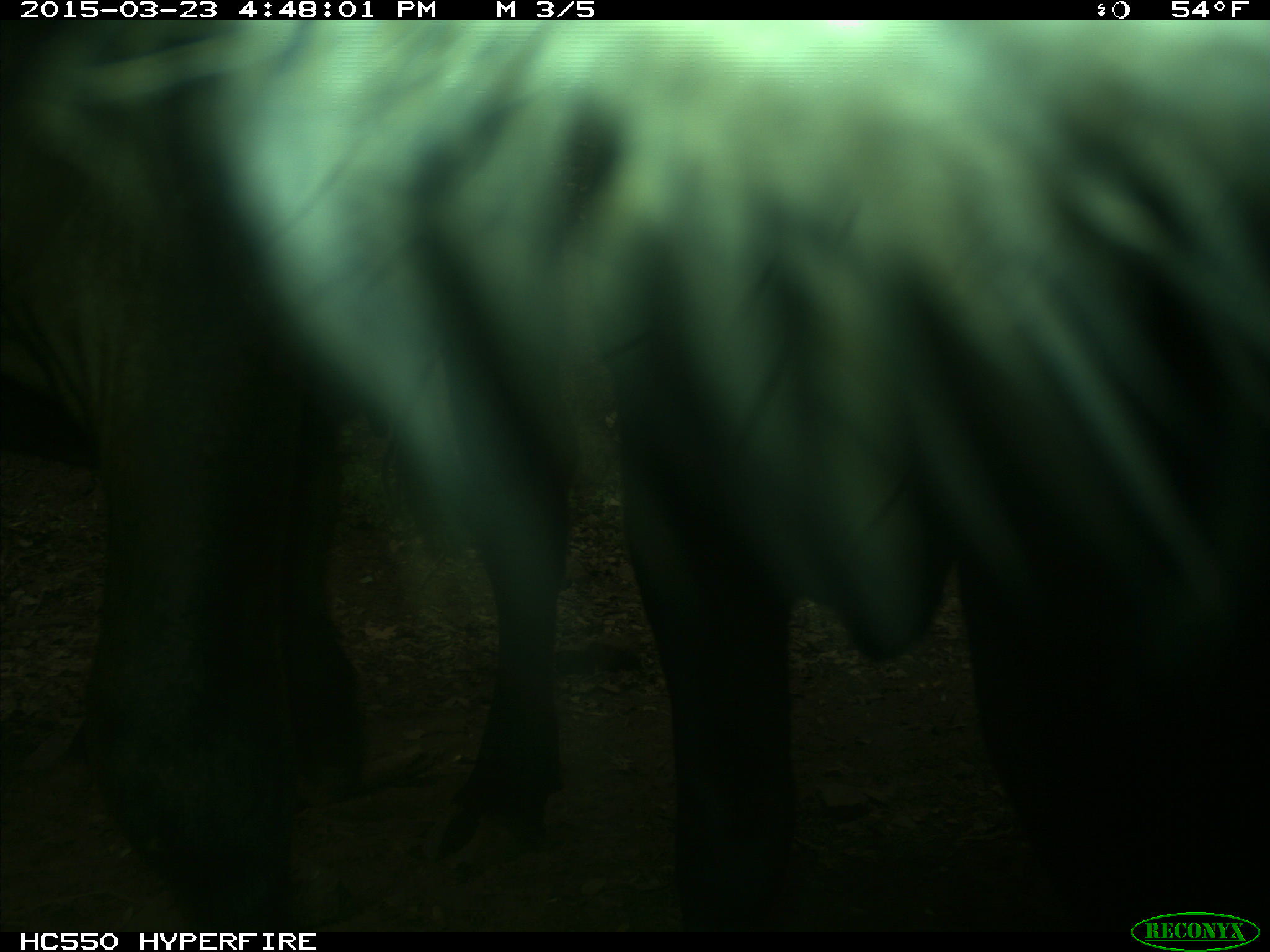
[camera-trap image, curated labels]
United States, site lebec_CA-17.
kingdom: Animalia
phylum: Chordata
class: Mammalia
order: Artiodactyla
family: Bovidae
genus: Bos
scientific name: Bos taurus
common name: domestic cow